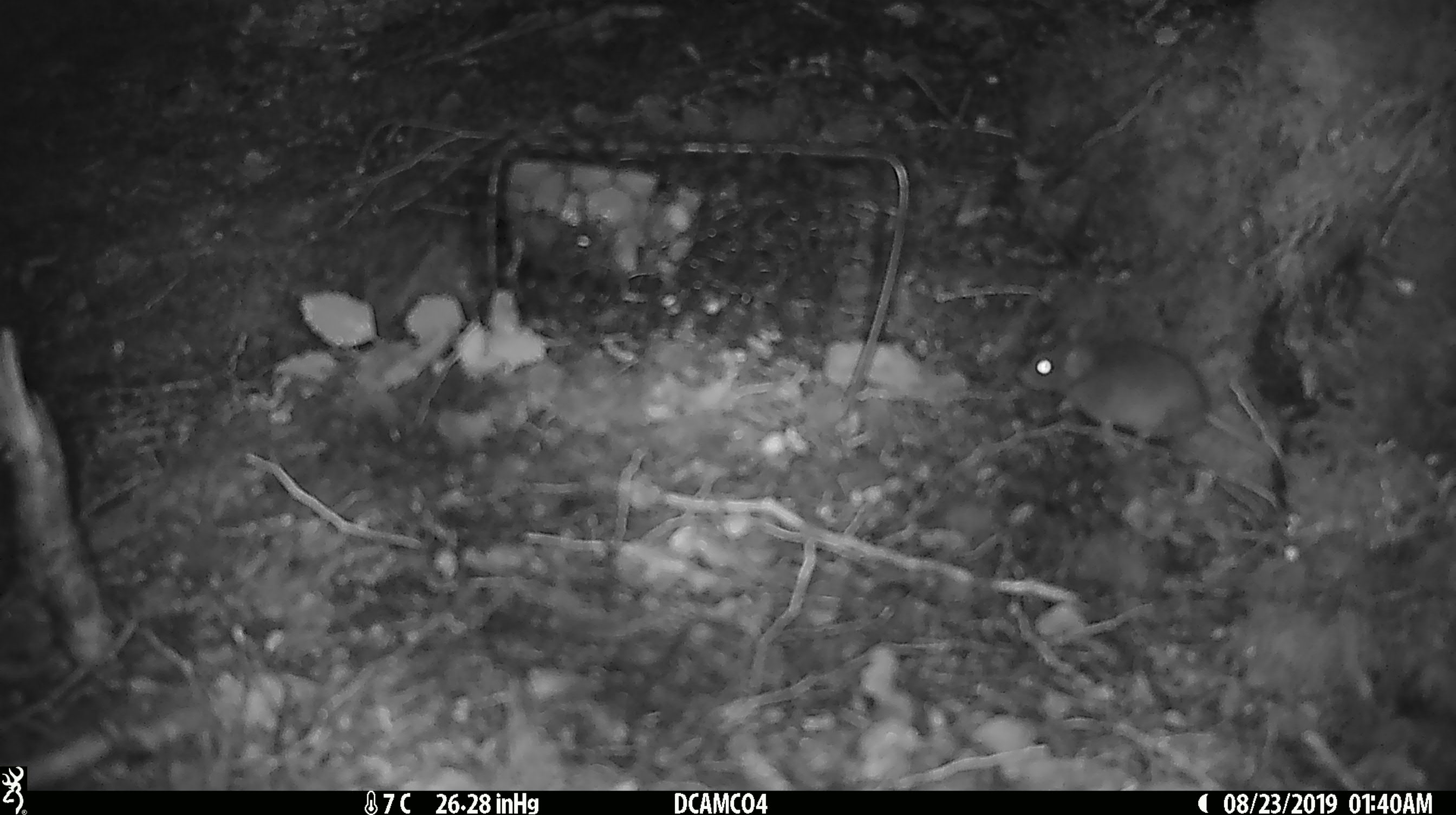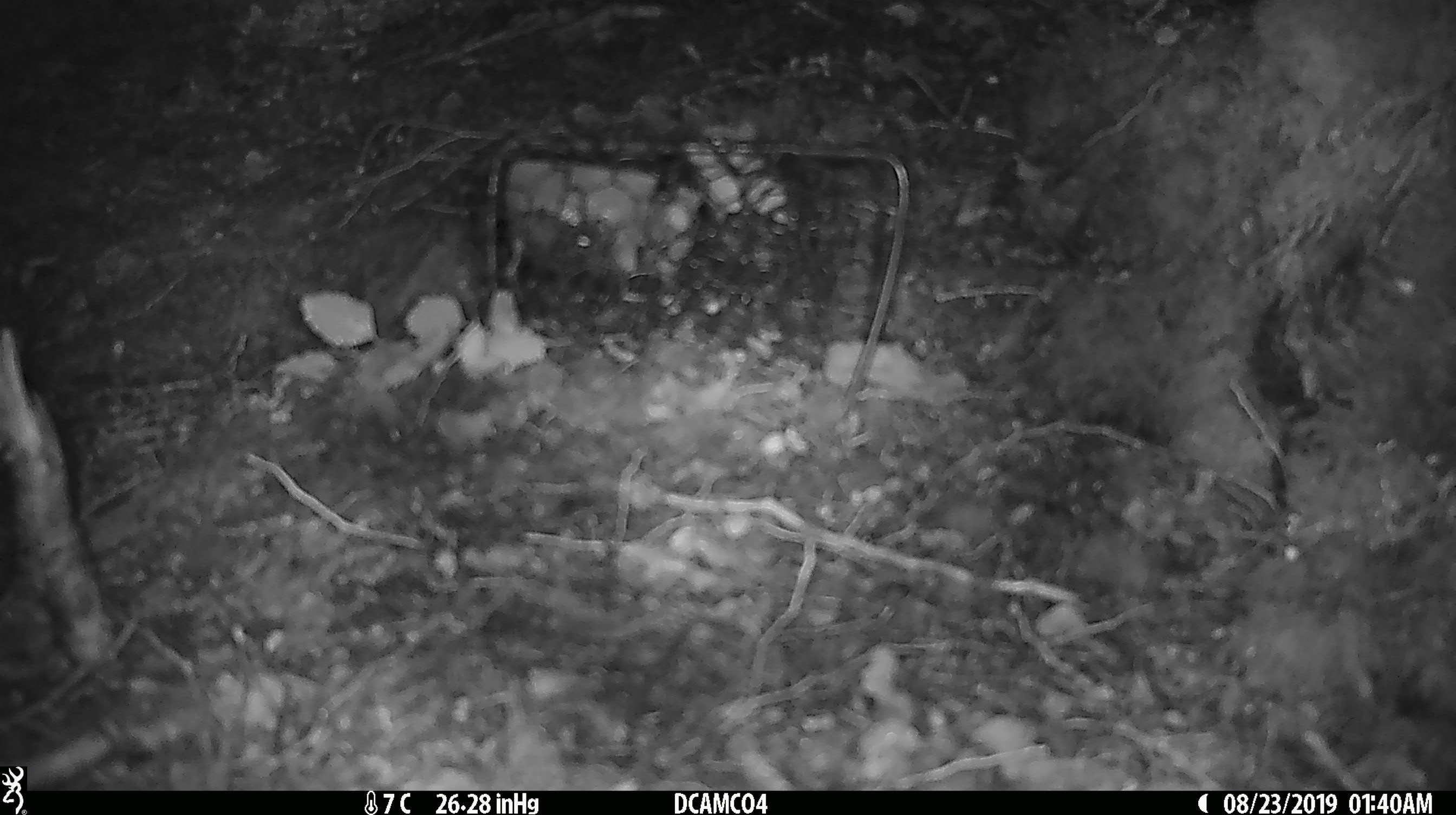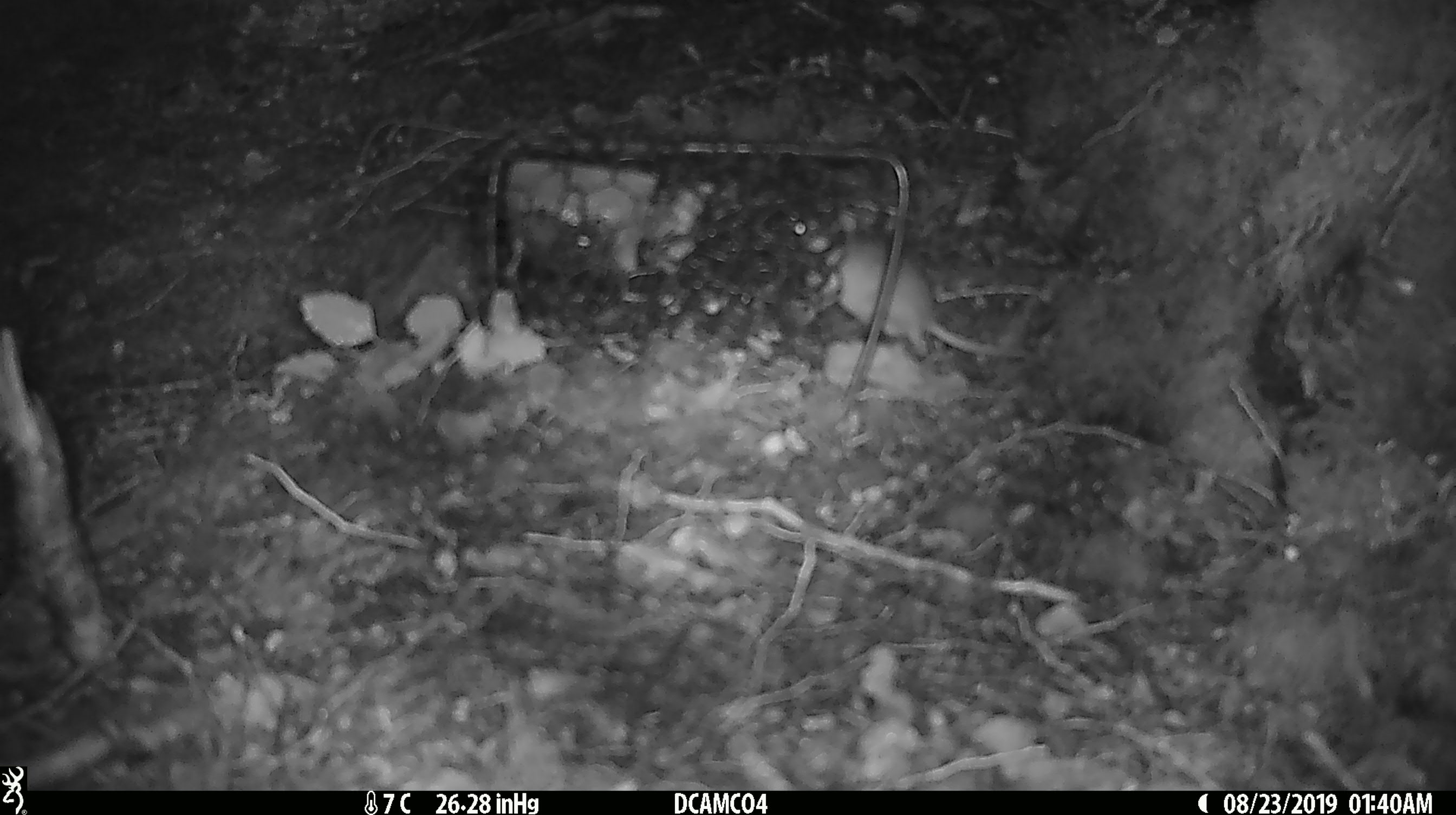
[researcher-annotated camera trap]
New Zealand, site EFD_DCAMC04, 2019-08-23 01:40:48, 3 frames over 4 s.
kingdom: Animalia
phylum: Chordata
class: Mammalia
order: Rodentia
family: Muridae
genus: Mus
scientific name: Mus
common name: mouse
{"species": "mouse (Mus)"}